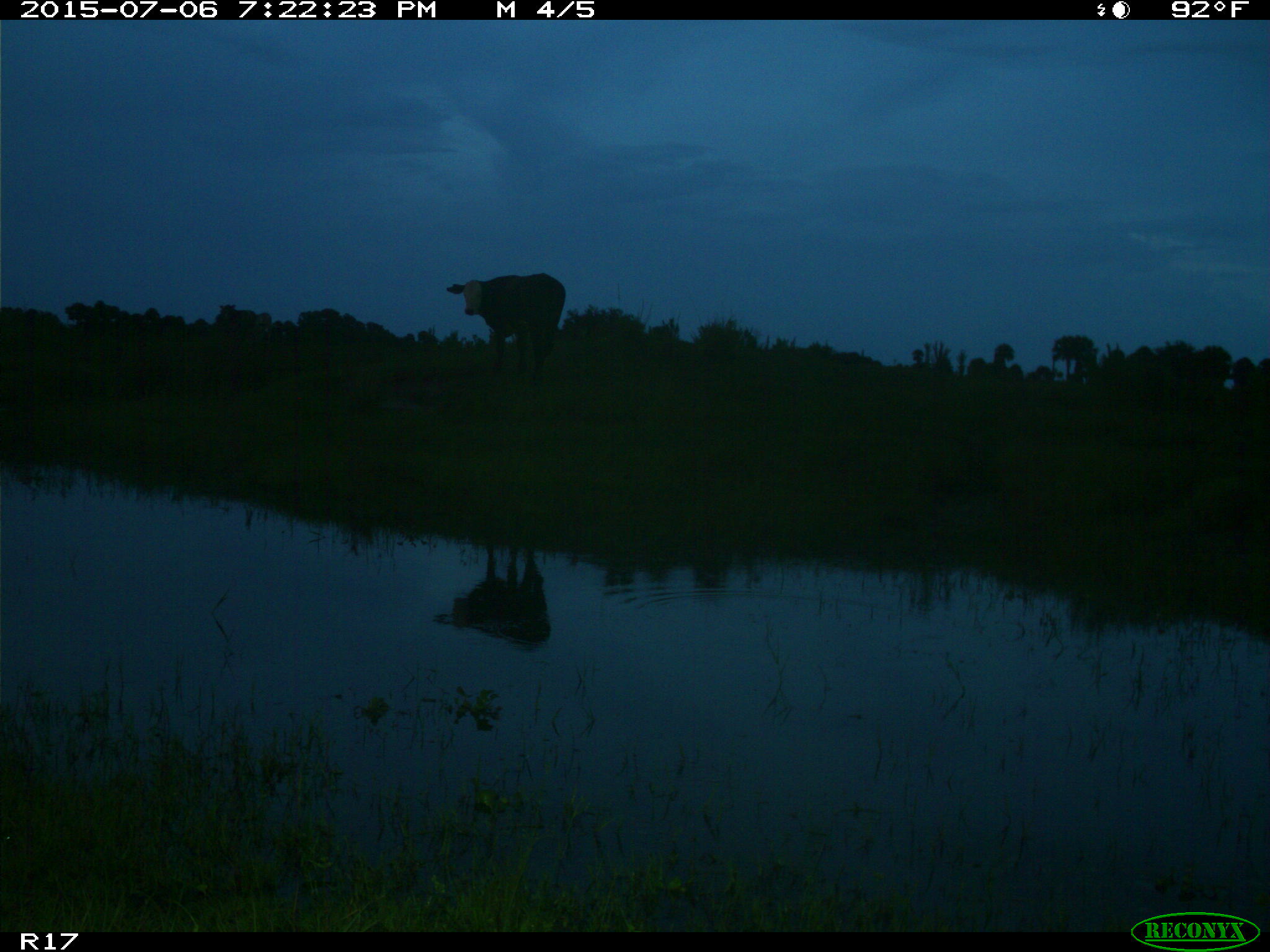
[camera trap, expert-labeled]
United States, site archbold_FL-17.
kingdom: Animalia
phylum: Chordata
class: Mammalia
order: Artiodactyla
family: Bovidae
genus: Bos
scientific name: Bos taurus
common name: domestic cow